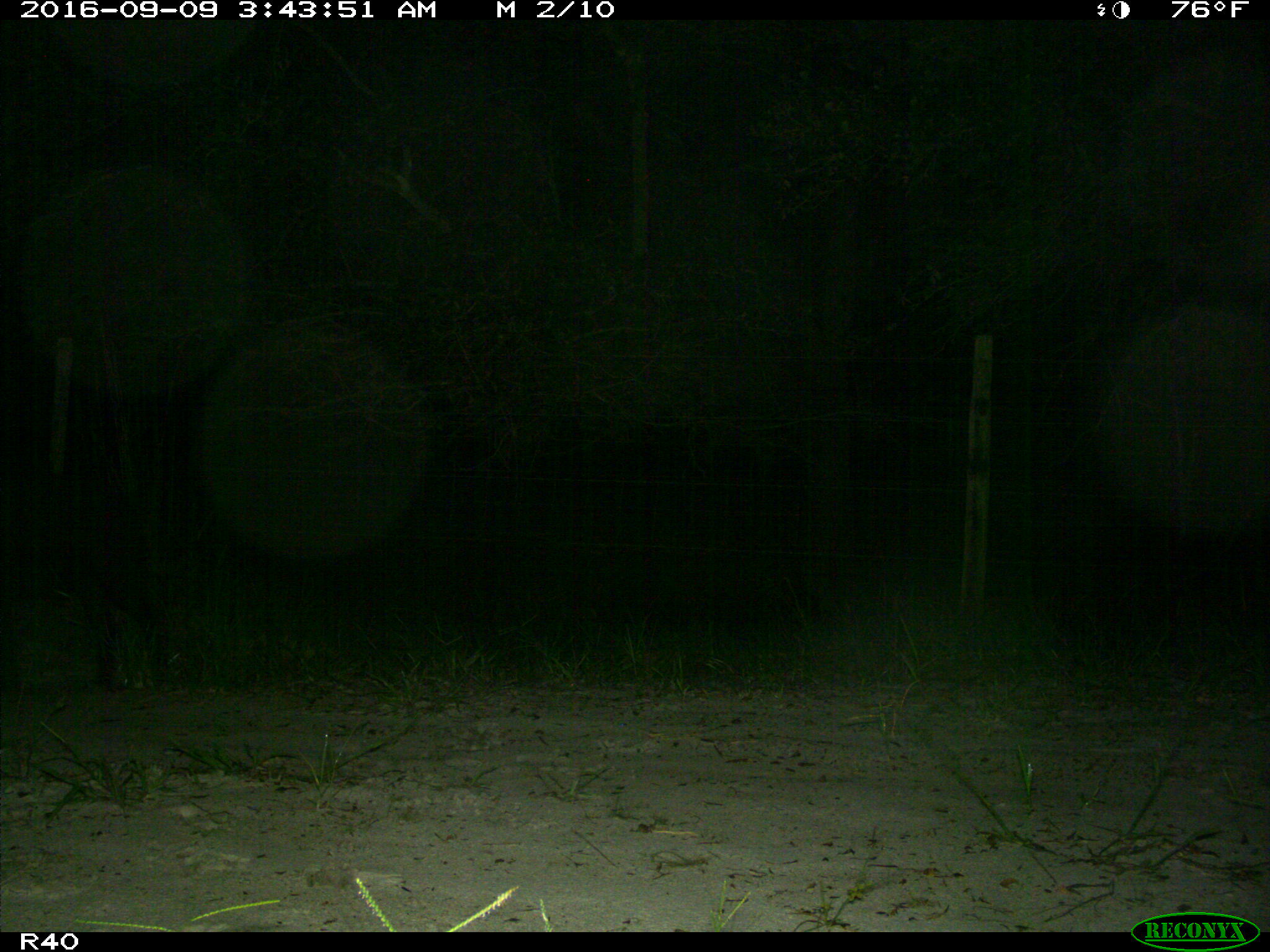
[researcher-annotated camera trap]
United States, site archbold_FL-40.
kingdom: Animalia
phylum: Chordata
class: Mammalia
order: Artiodactyla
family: Suidae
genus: Sus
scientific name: Sus scrofa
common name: wild boar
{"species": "Sus scrofa (wild boar)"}